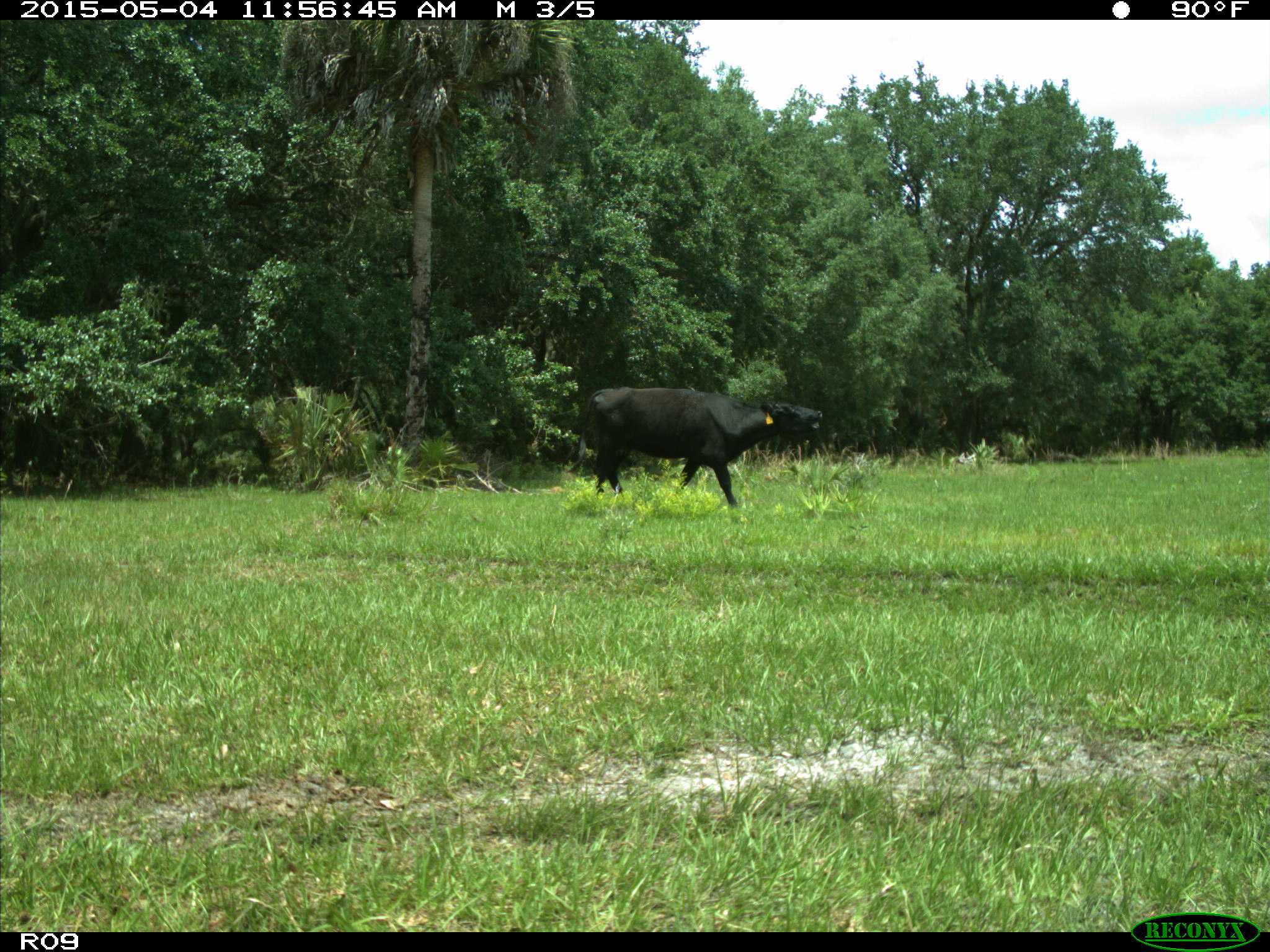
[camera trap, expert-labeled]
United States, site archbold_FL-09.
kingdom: Animalia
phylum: Chordata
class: Mammalia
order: Artiodactyla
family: Bovidae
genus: Bos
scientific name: Bos taurus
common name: domestic cow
Bos taurus (domestic cow).